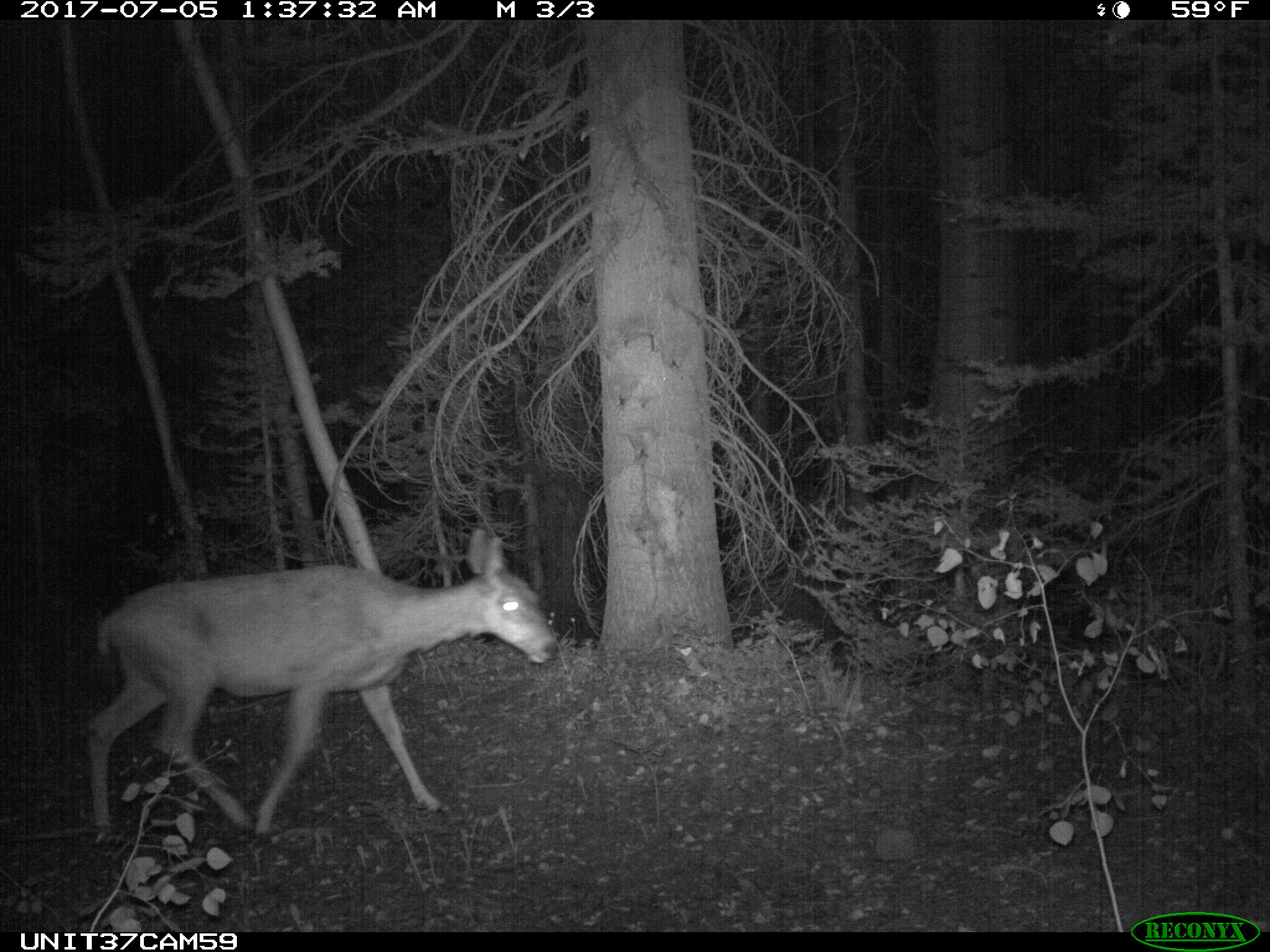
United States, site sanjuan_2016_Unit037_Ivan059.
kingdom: Animalia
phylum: Chordata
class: Mammalia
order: Artiodactyla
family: Cervidae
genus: Odocoileus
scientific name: Odocoileus hemionus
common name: mule deer